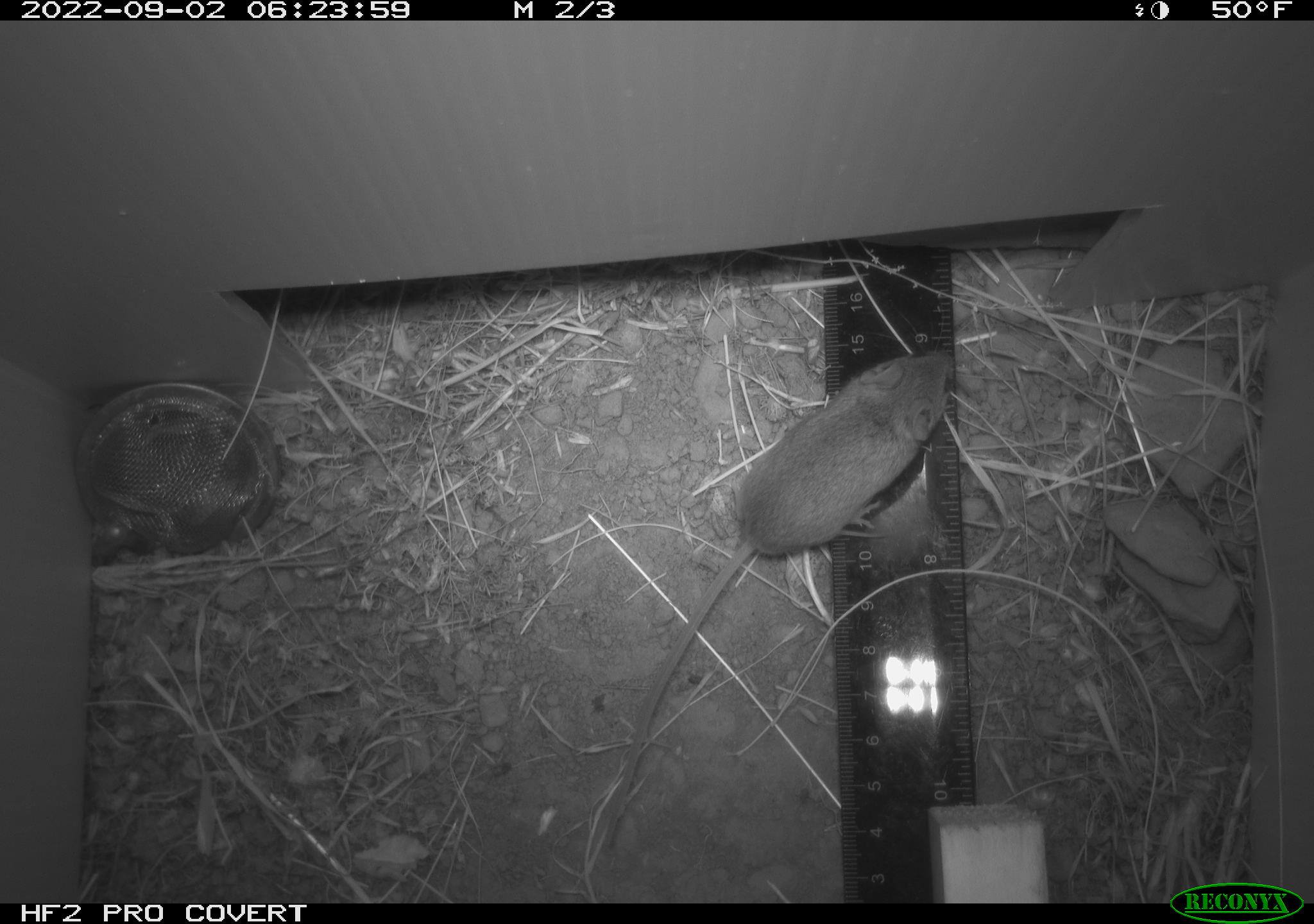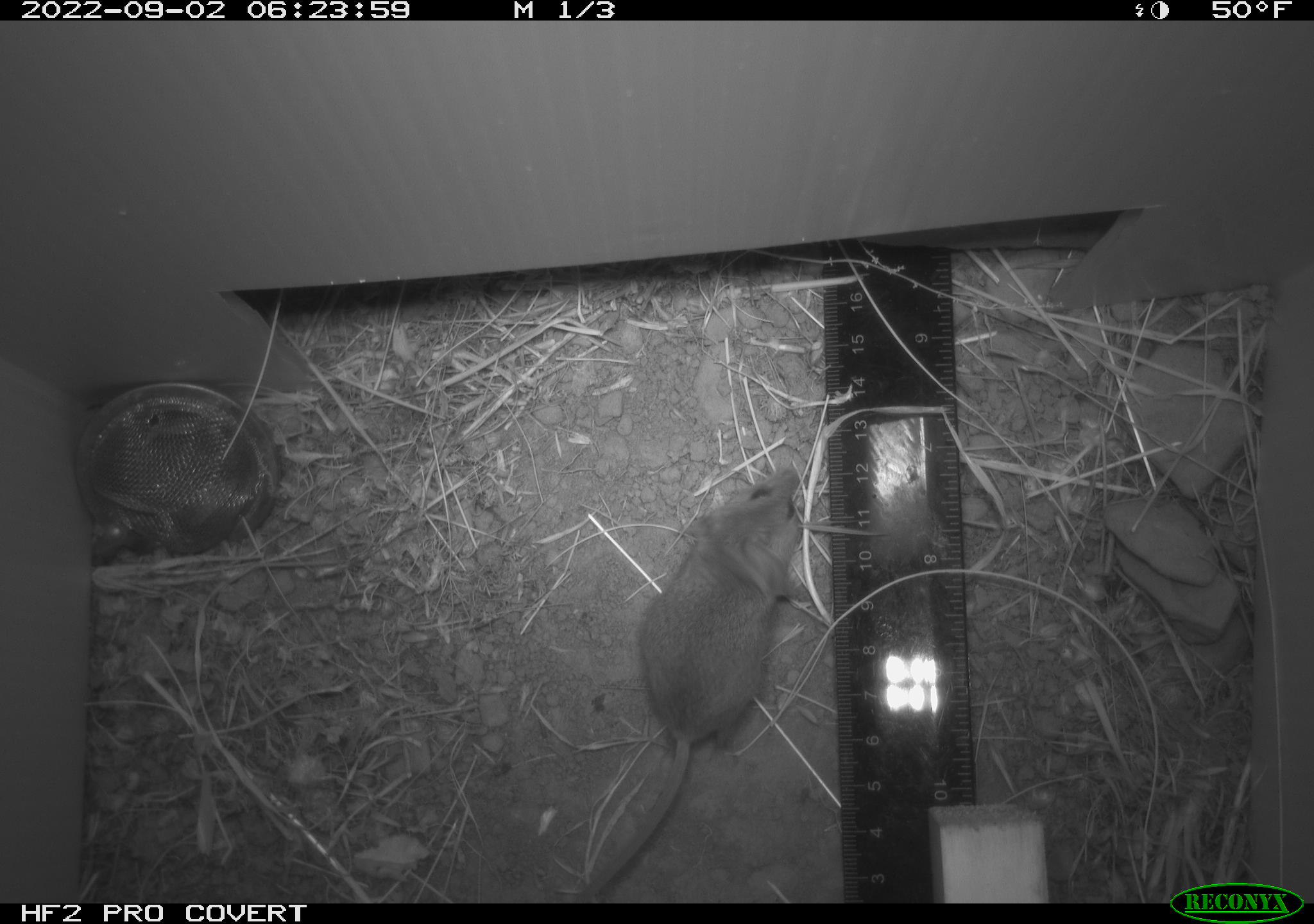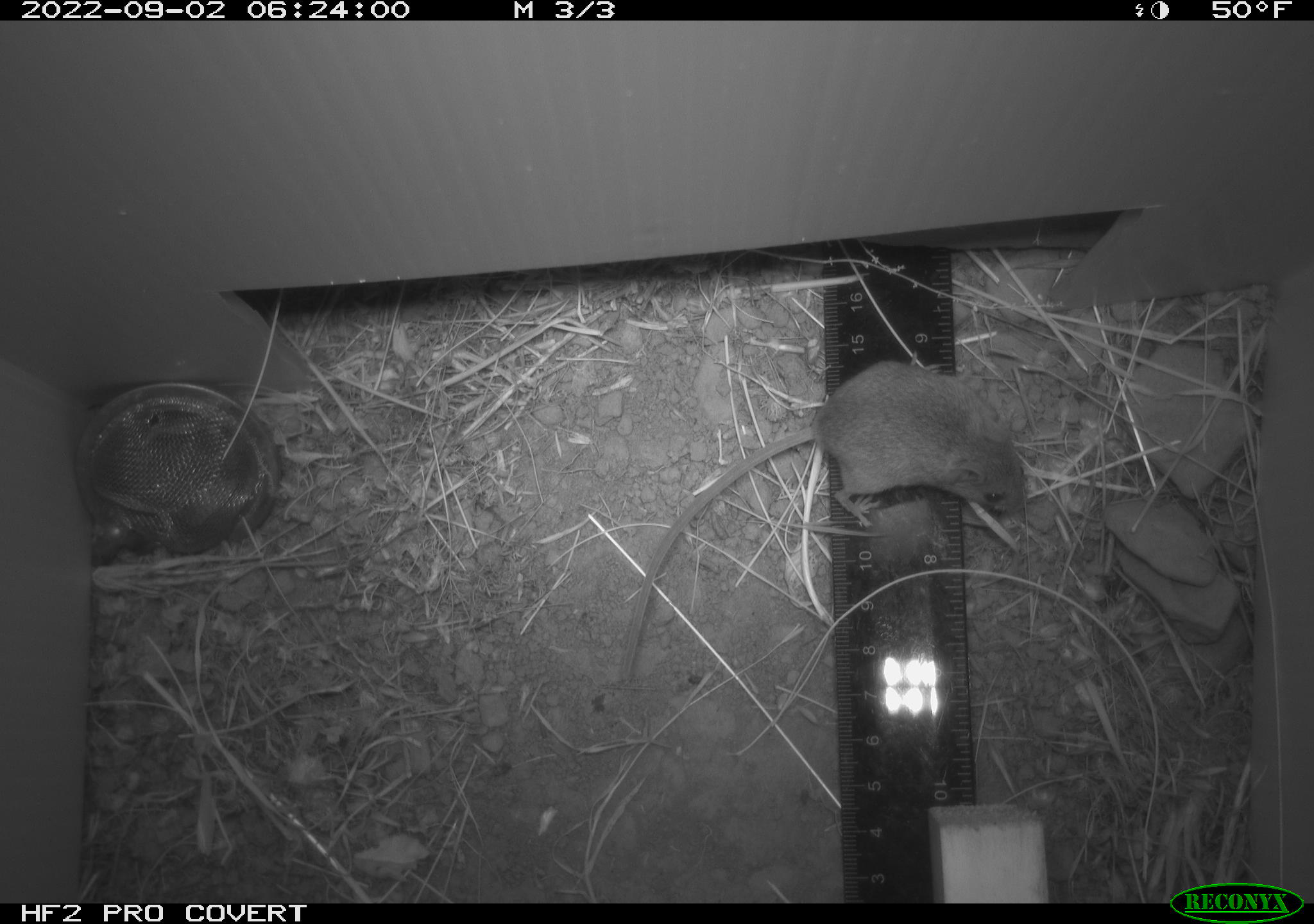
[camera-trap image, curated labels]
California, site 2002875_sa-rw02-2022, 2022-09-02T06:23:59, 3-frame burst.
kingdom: Animalia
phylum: Chordata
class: Mammalia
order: Rodentia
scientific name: Rodentia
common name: mouse species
Mouse species (Rodentia).